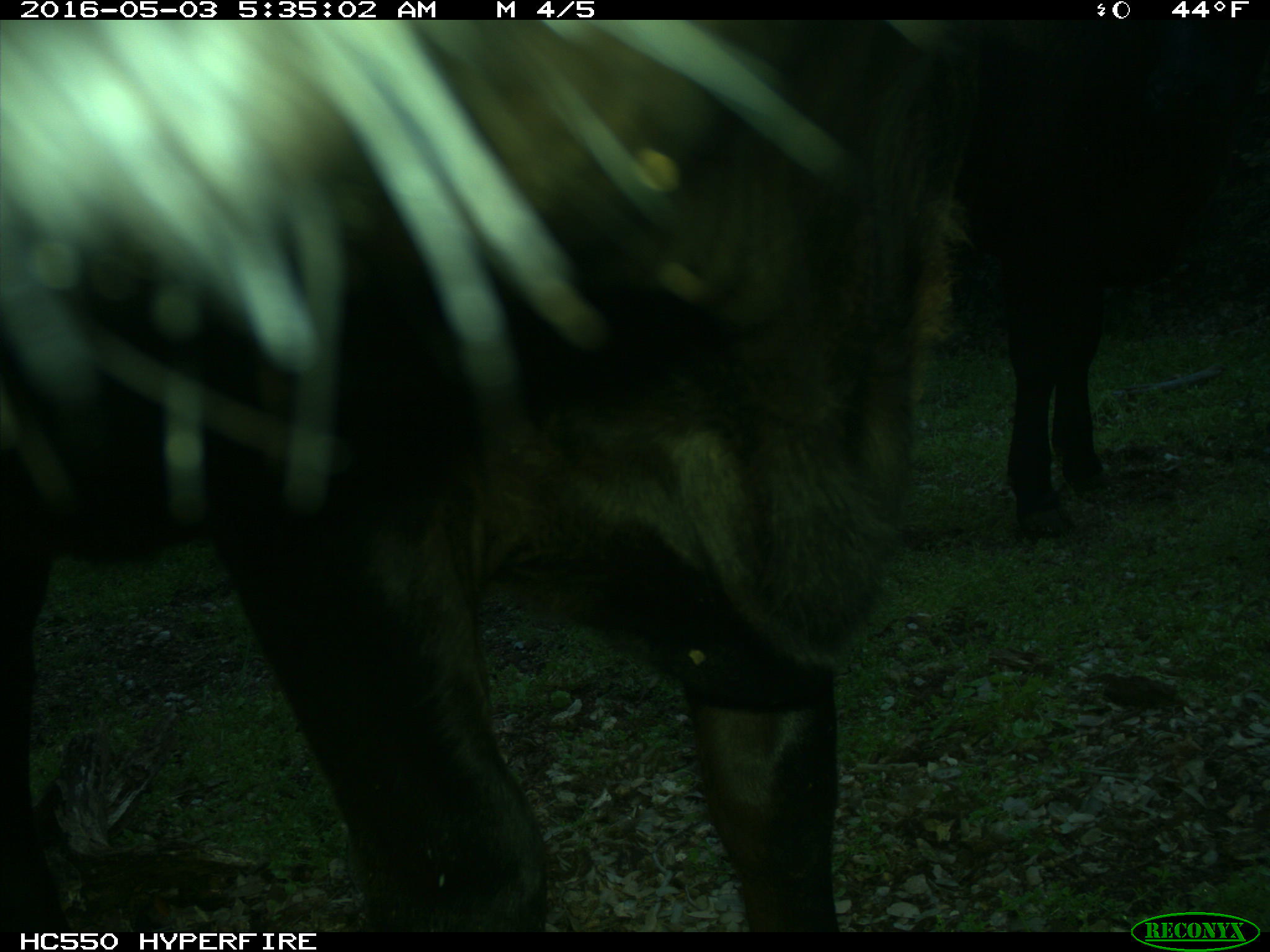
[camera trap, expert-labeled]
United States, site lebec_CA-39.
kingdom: Animalia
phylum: Chordata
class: Mammalia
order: Artiodactyla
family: Bovidae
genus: Bos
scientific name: Bos taurus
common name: domestic cow